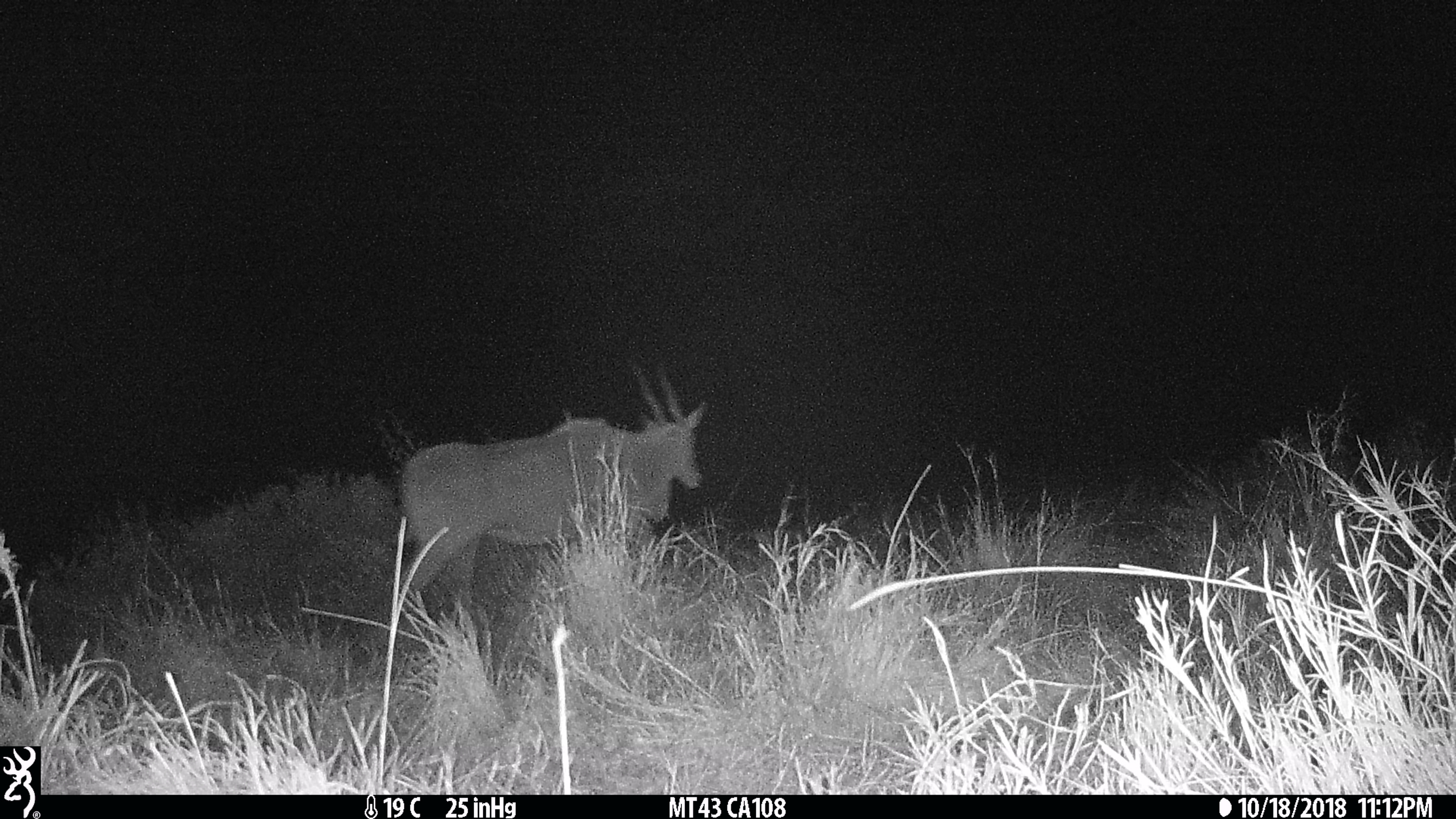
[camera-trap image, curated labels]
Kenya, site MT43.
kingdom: Animalia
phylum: Chordata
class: Mammalia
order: Artiodactyla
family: Bovidae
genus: Tragelaphus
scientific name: Tragelaphus oryx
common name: eland